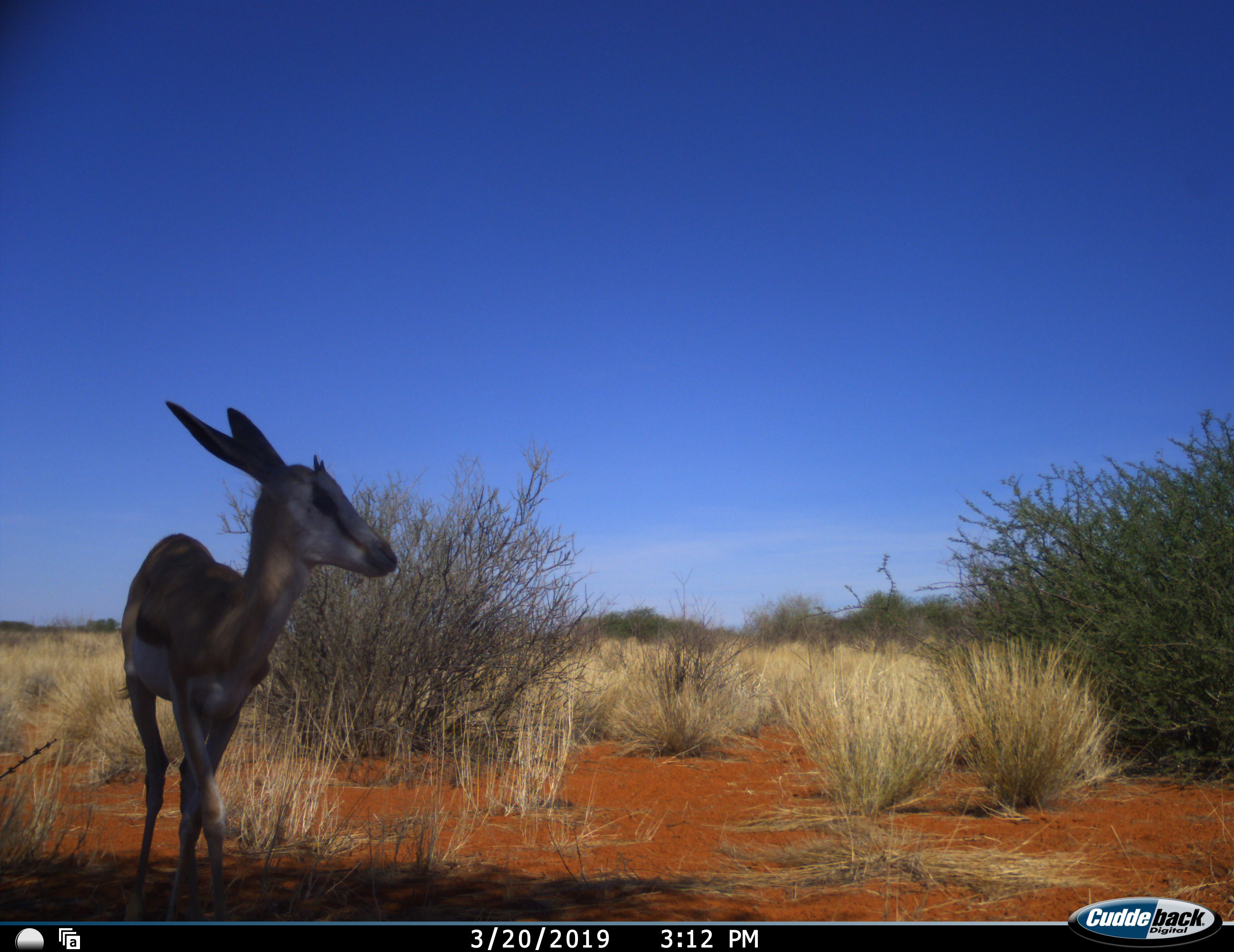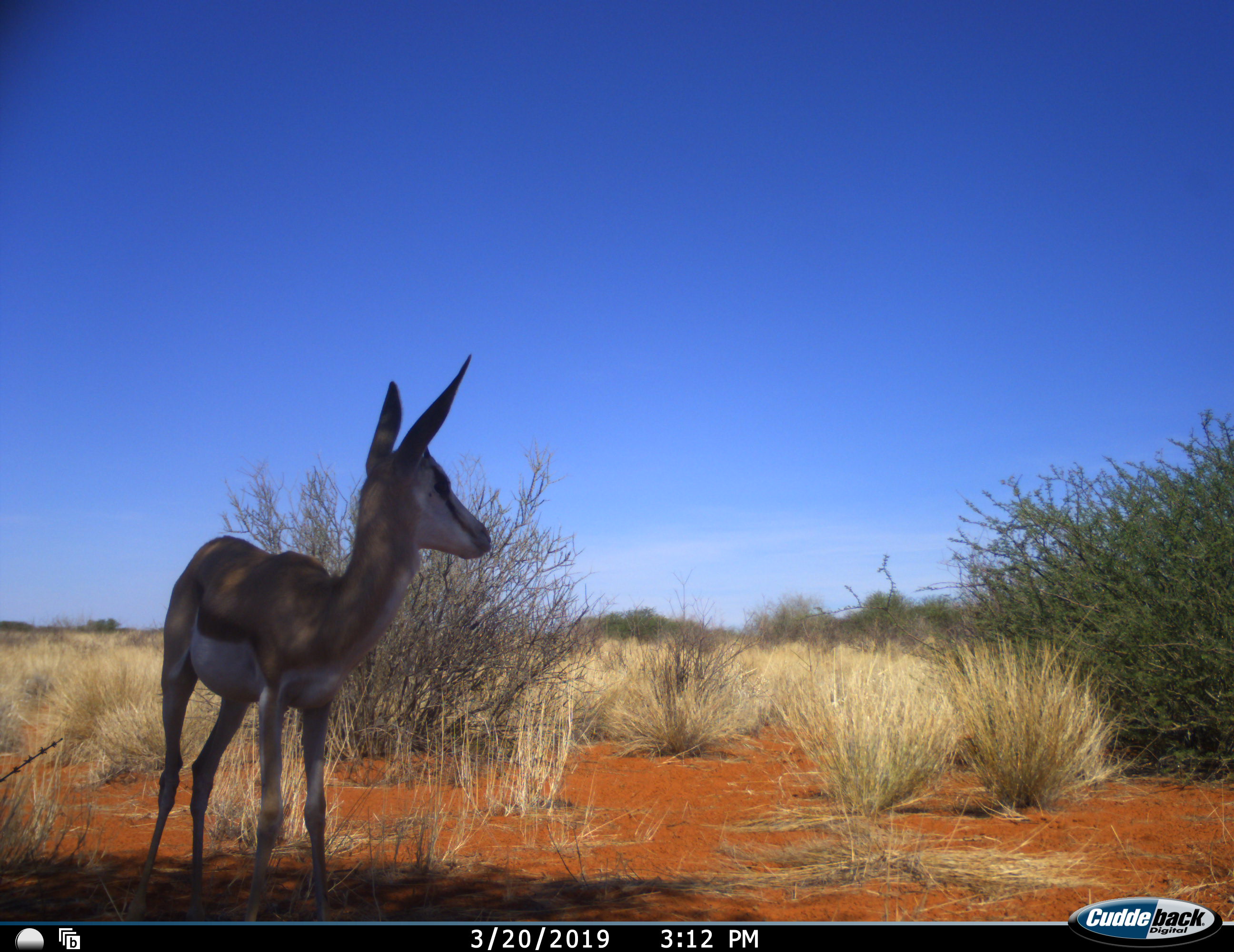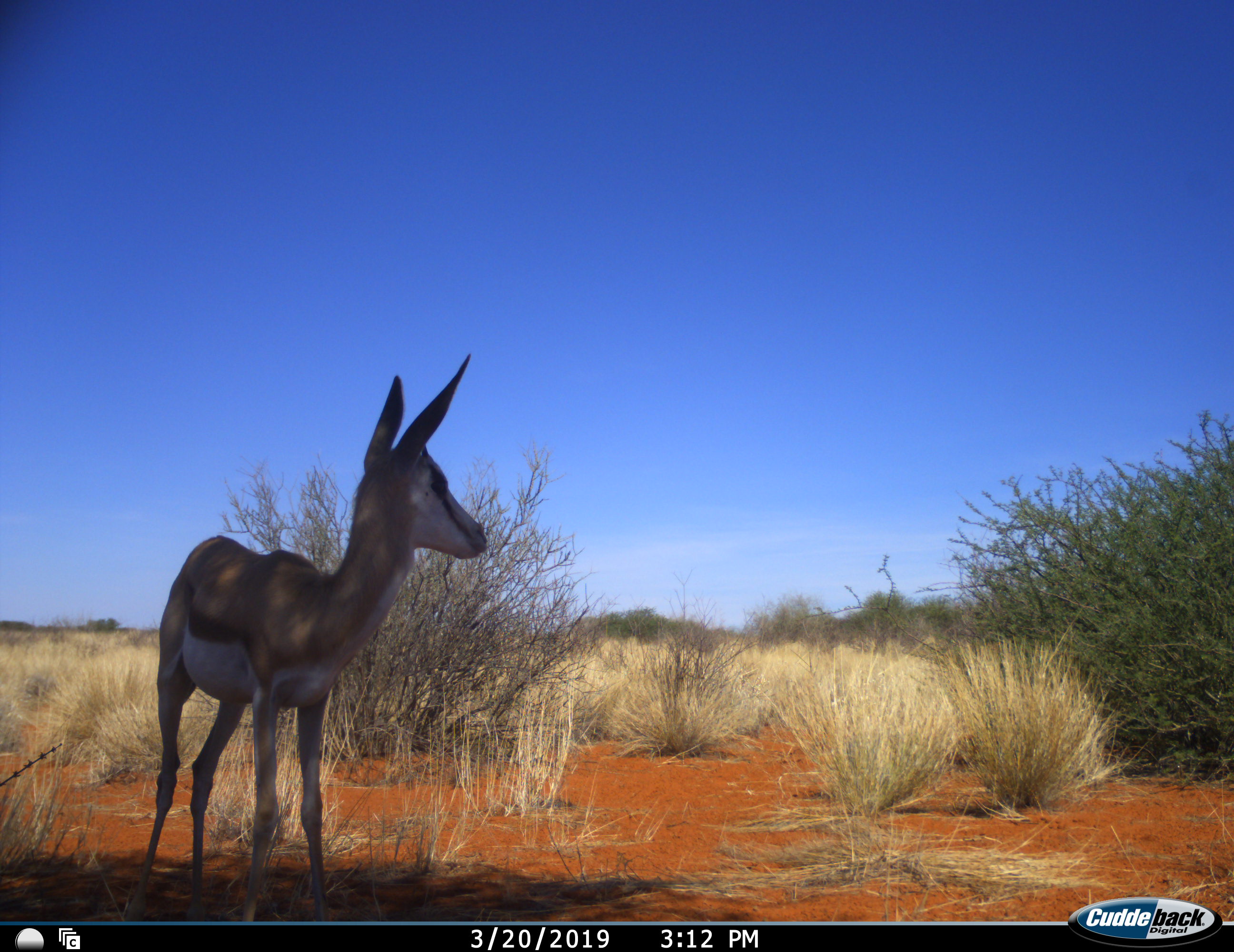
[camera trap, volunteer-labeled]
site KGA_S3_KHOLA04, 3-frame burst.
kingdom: Animalia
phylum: Chordata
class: Mammalia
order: Artiodactyla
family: Bovidae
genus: Antidorcas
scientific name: Antidorcas marsupialis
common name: springbok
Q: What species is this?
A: Springbok (Antidorcas marsupialis).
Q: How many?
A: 1.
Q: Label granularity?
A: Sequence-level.